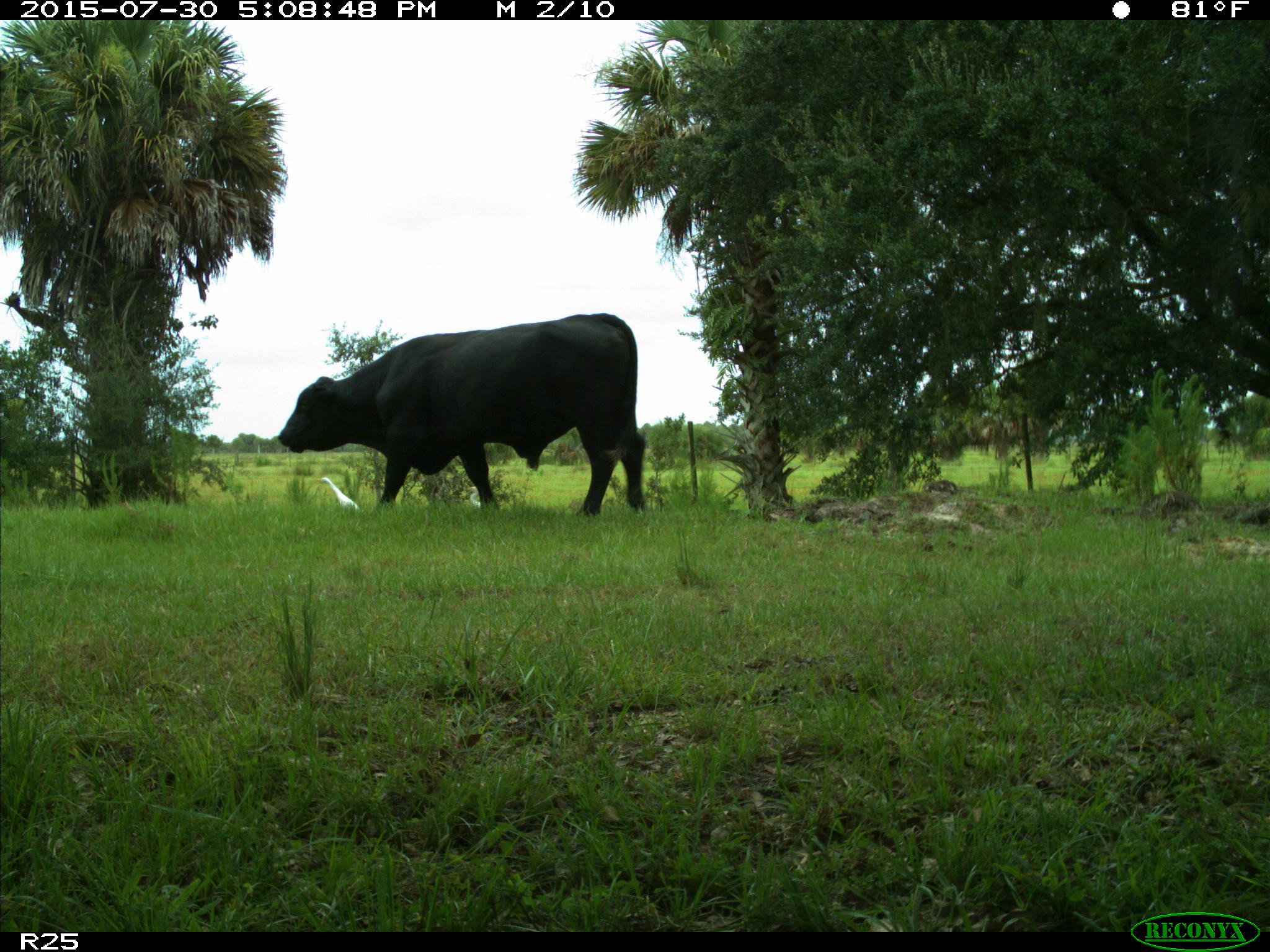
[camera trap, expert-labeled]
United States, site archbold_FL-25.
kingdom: Animalia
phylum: Chordata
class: Mammalia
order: Artiodactyla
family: Bovidae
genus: Bos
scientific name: Bos taurus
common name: domestic cow